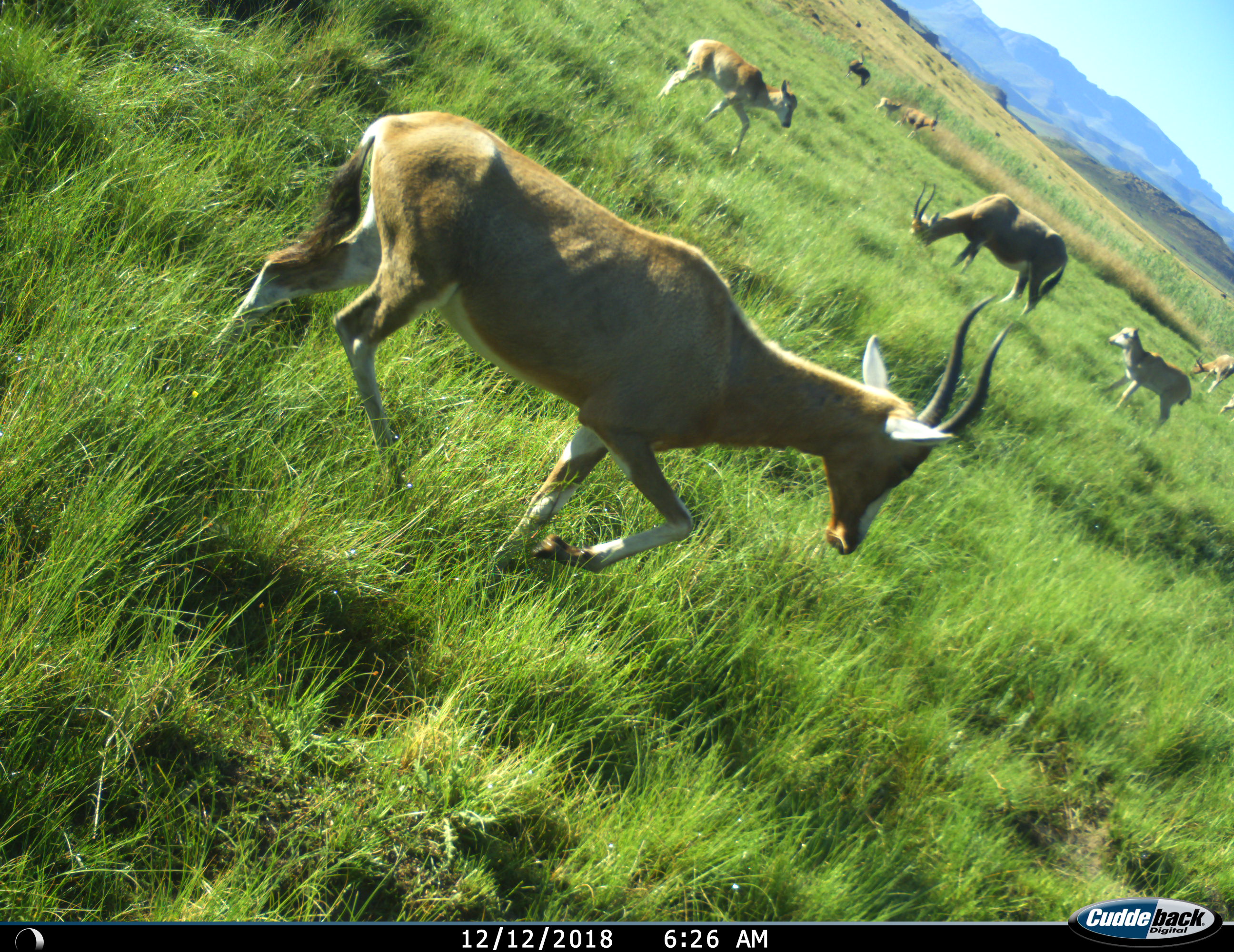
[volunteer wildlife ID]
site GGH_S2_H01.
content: unidentified animal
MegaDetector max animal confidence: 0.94